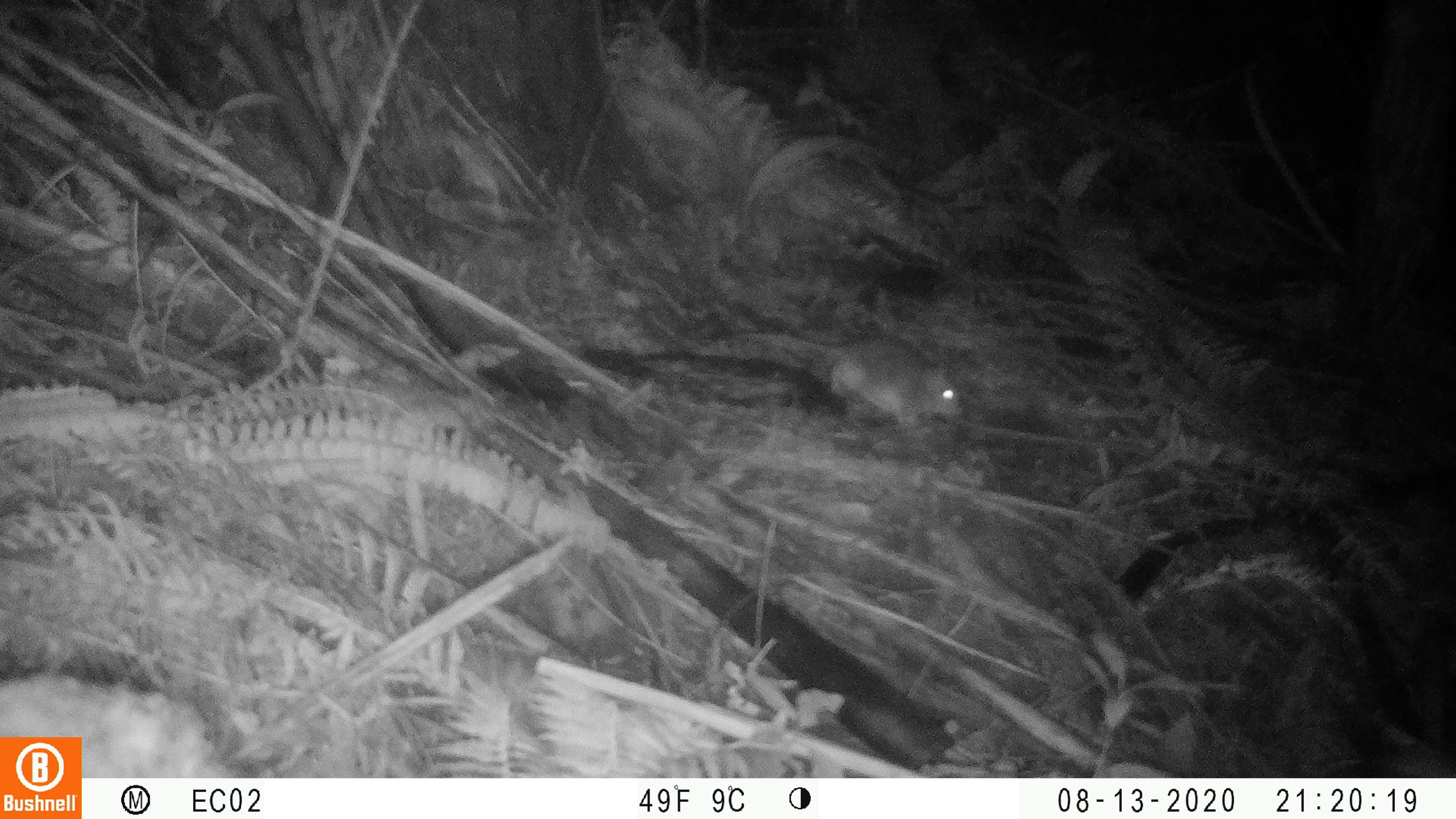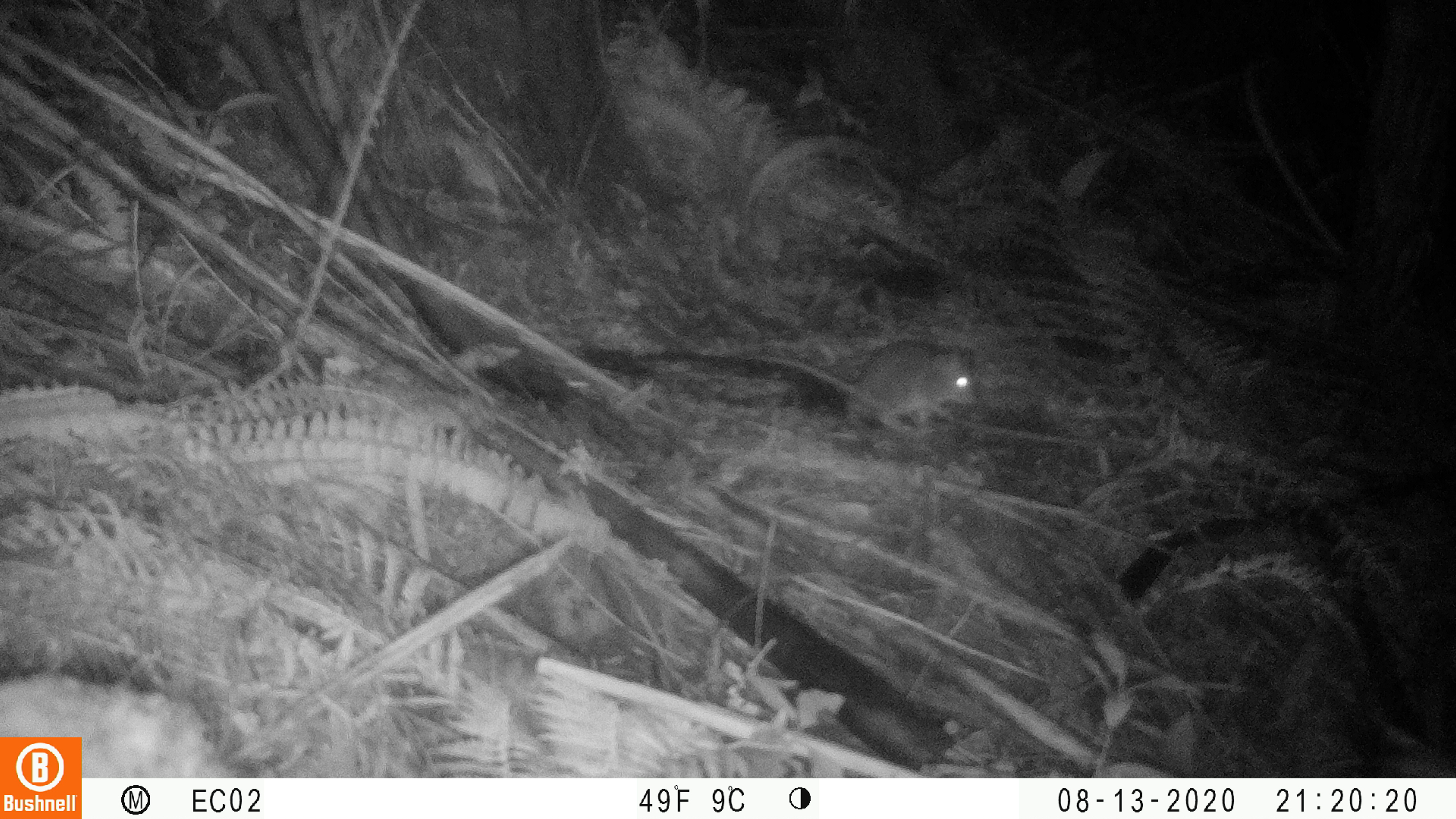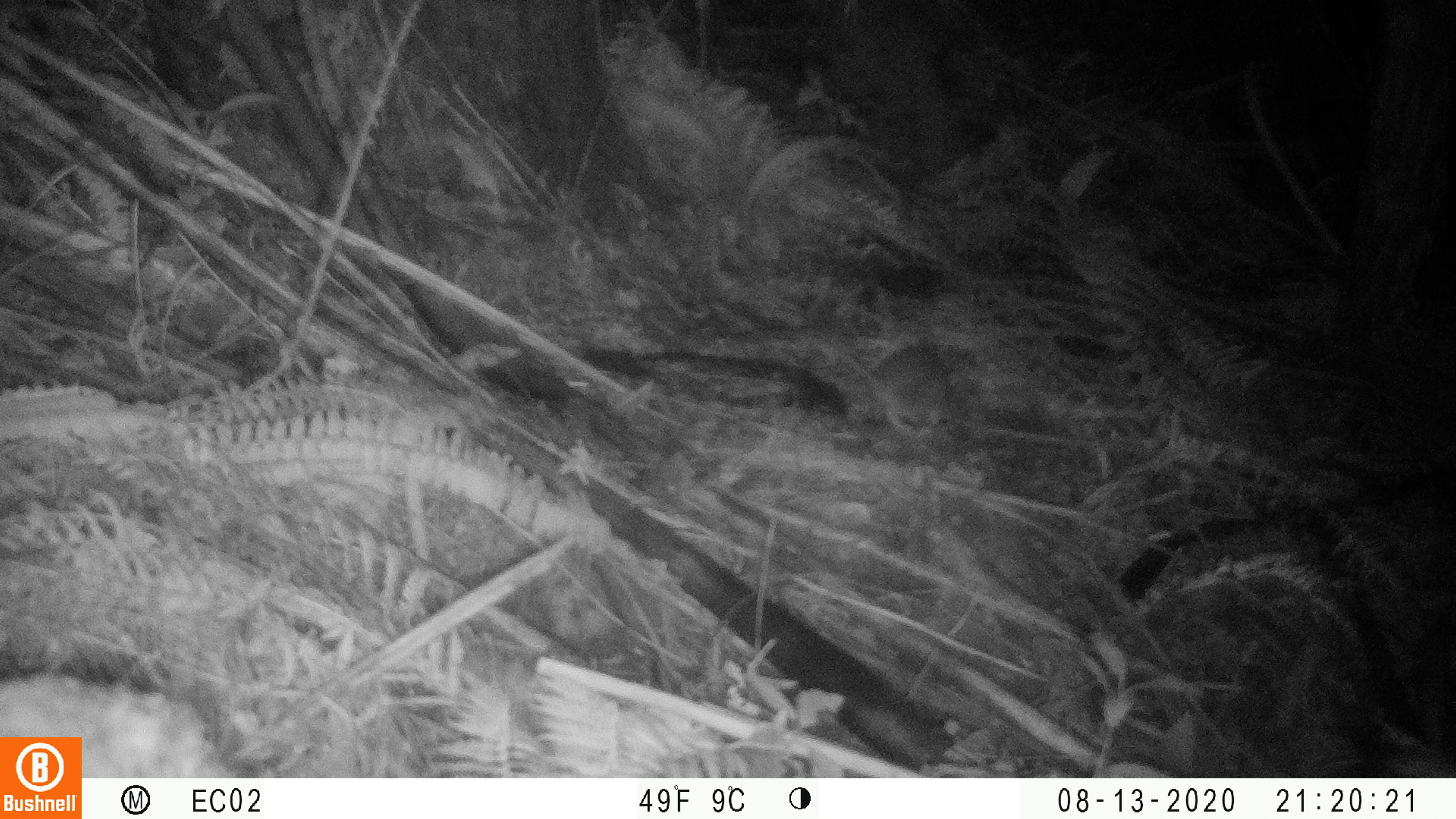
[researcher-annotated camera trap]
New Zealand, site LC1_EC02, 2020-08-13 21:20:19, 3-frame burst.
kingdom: Animalia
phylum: Chordata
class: Mammalia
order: Rodentia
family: Muridae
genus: Rattus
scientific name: Rattus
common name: rat